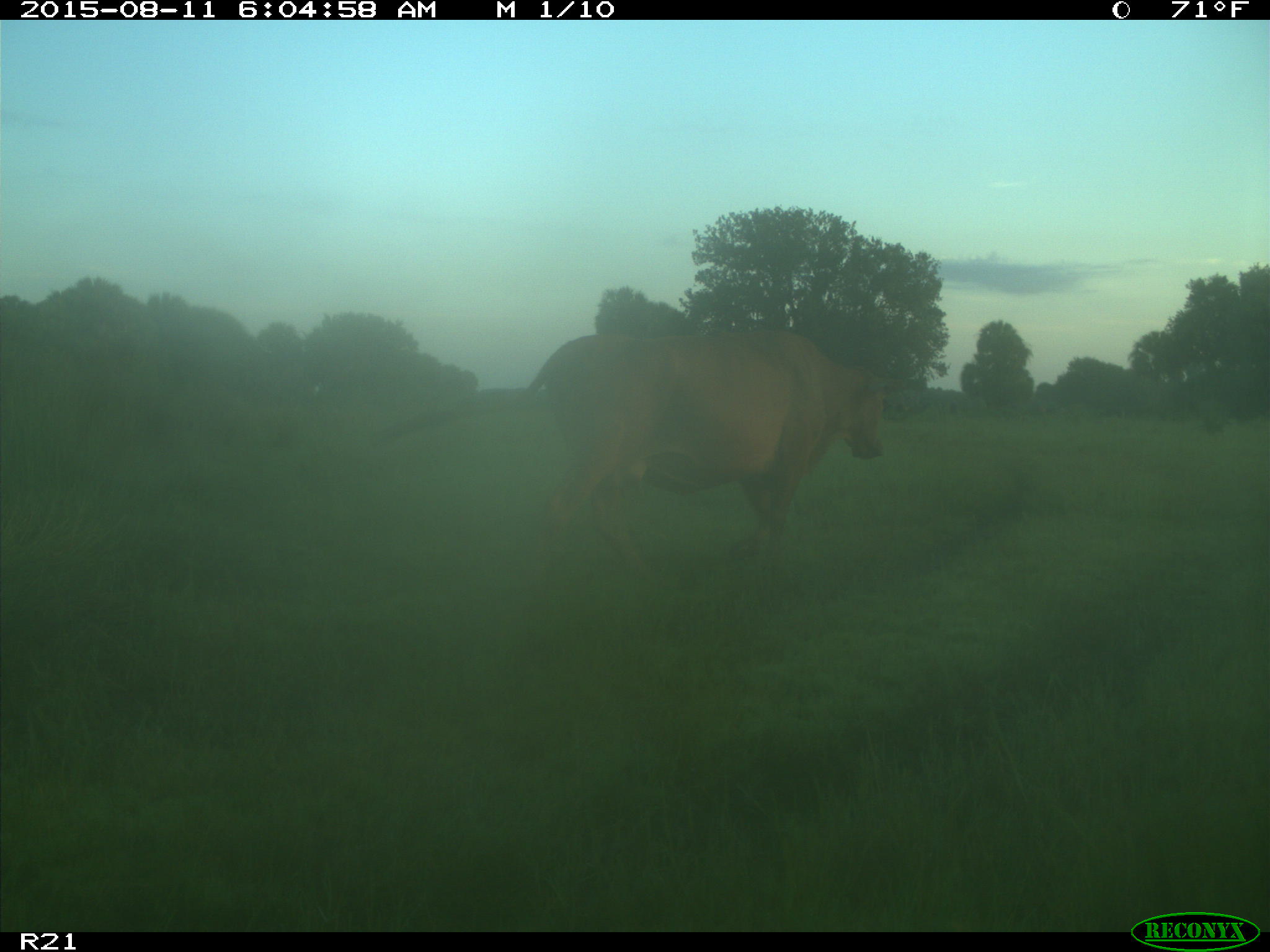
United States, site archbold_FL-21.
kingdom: Animalia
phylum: Chordata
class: Mammalia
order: Artiodactyla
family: Bovidae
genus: Bos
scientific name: Bos taurus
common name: domestic cow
Bos taurus (domestic cow).